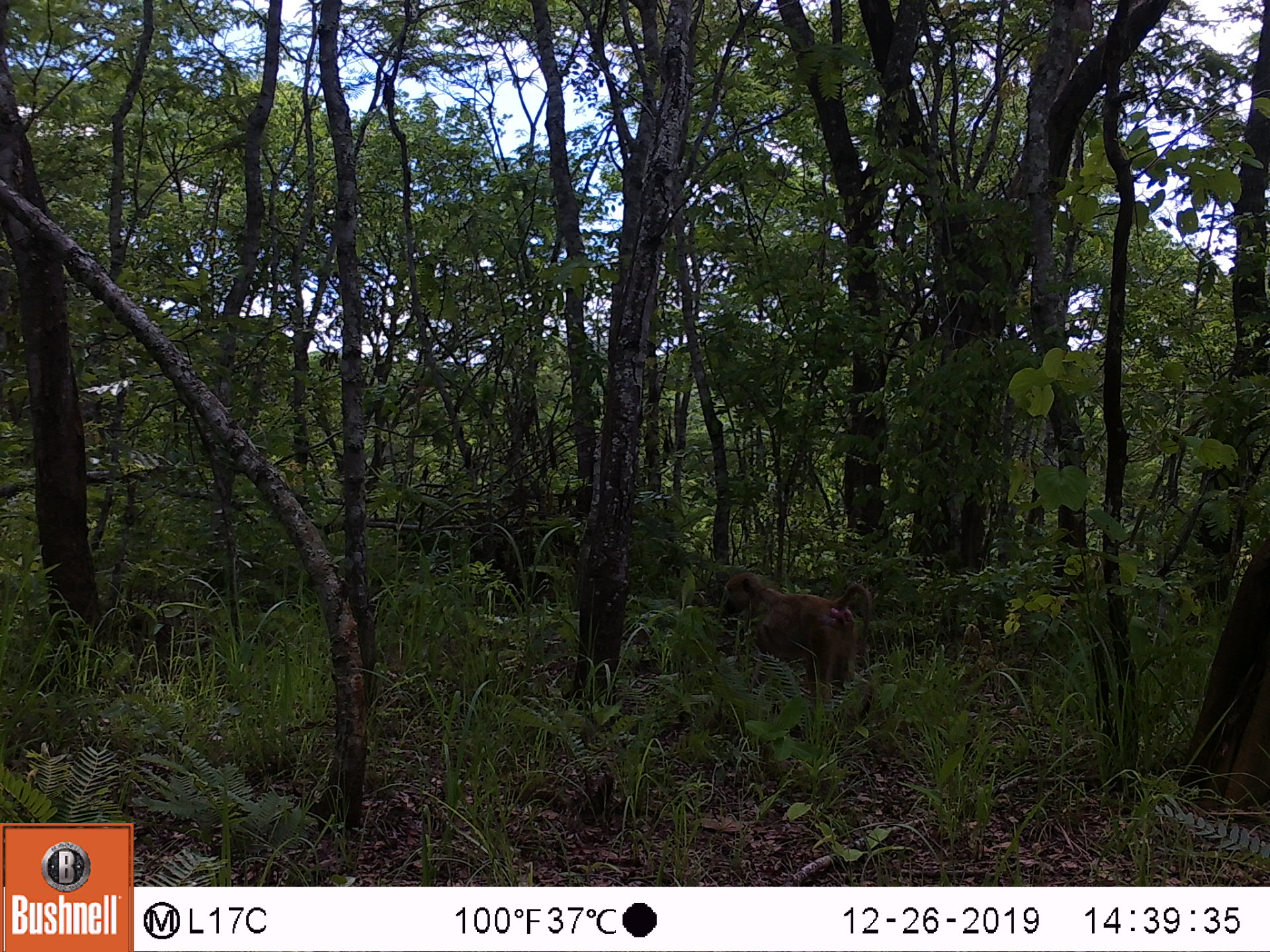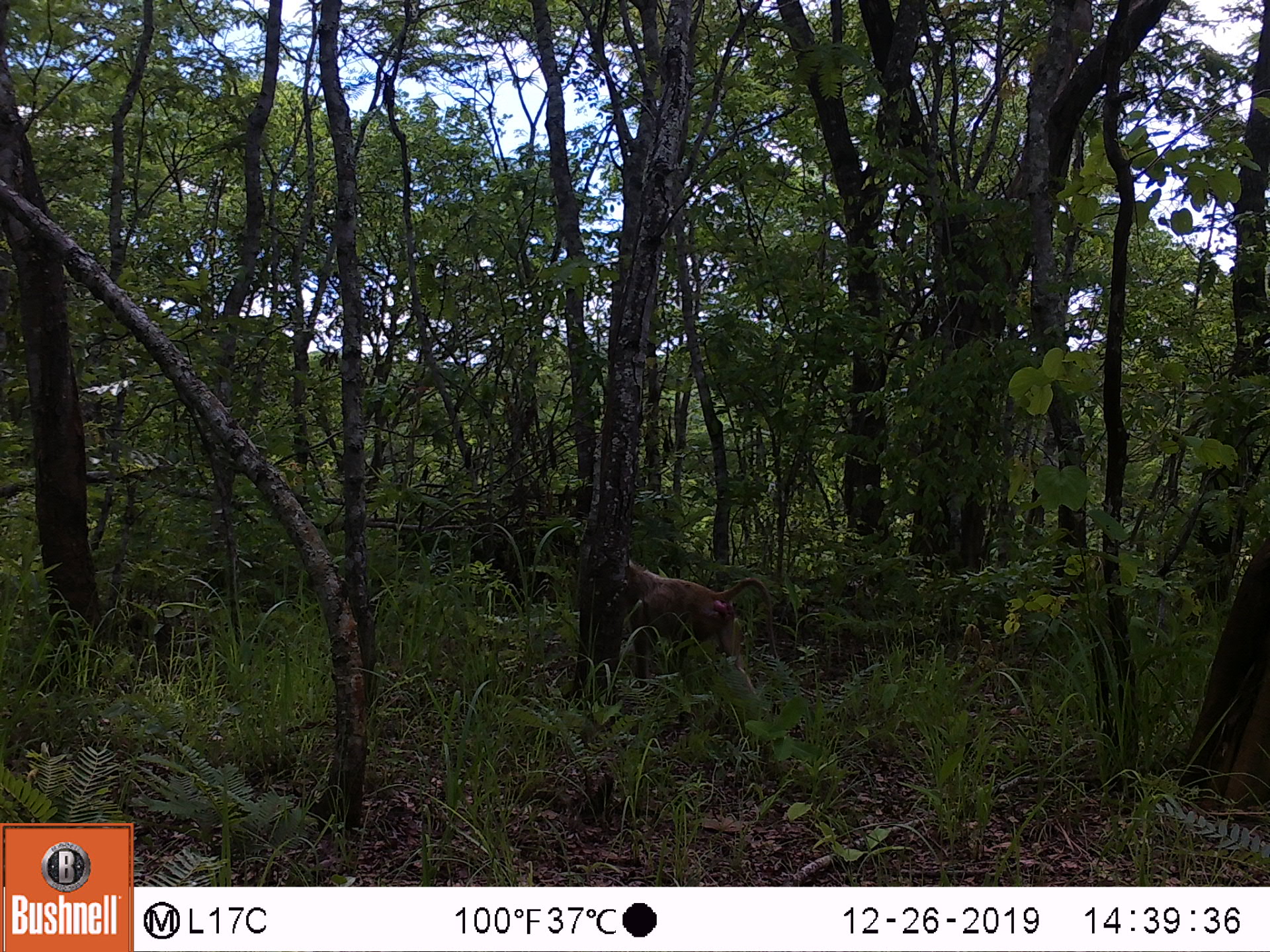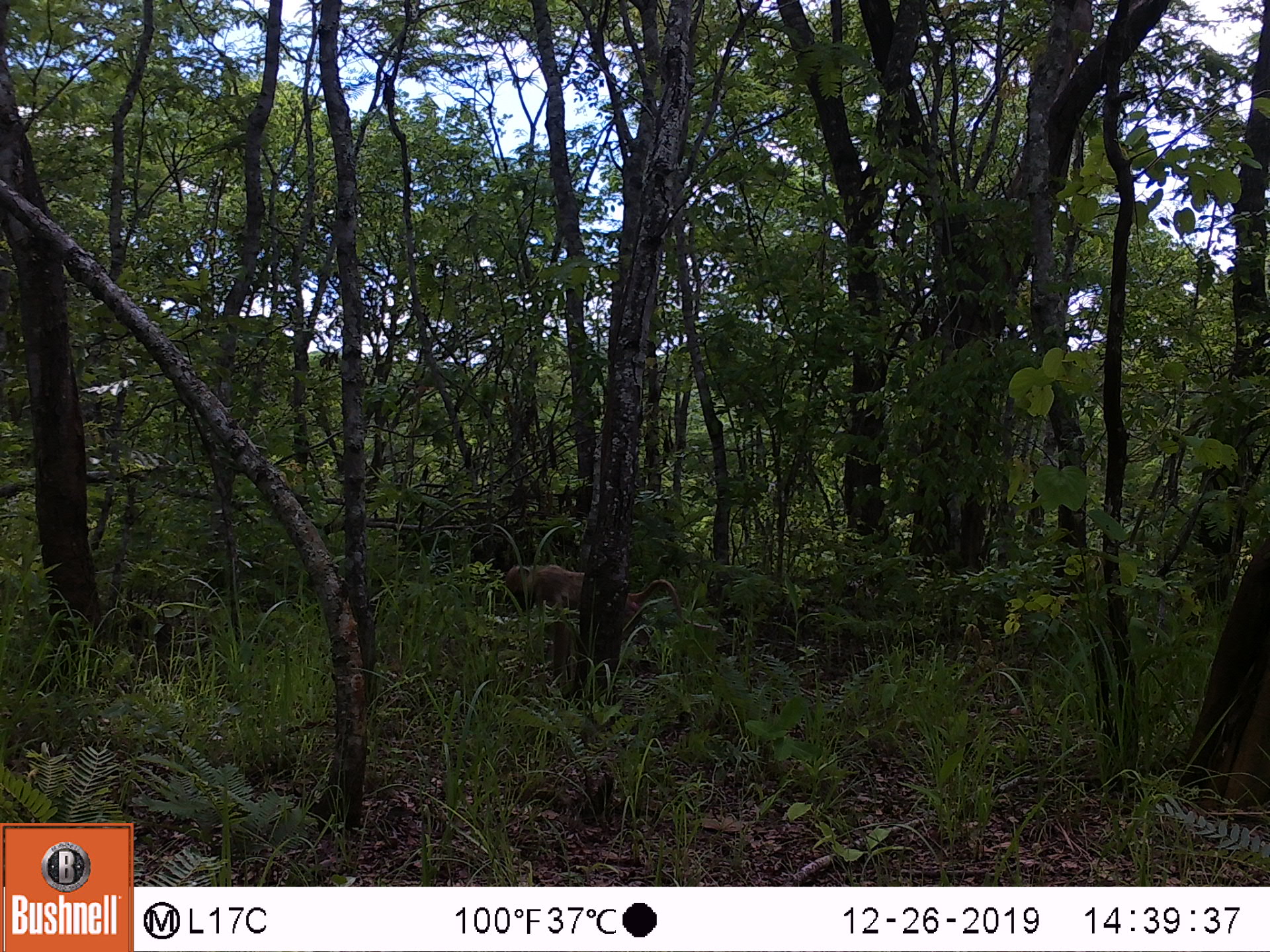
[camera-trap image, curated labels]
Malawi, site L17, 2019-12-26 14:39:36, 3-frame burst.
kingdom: Animalia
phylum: Chordata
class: Mammalia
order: Primates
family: Cercopithecidae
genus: Papio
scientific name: Papio cynocephalus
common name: yellow baboon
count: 1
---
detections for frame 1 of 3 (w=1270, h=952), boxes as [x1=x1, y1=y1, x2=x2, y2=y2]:
yellow baboon: [x1=713, y1=567, x2=878, y2=698]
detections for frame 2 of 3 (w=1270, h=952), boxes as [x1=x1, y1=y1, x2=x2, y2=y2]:
yellow baboon: [x1=615, y1=550, x2=774, y2=688]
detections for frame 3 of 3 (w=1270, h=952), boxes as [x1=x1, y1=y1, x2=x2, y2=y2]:
yellow baboon: [x1=487, y1=562, x2=683, y2=649]